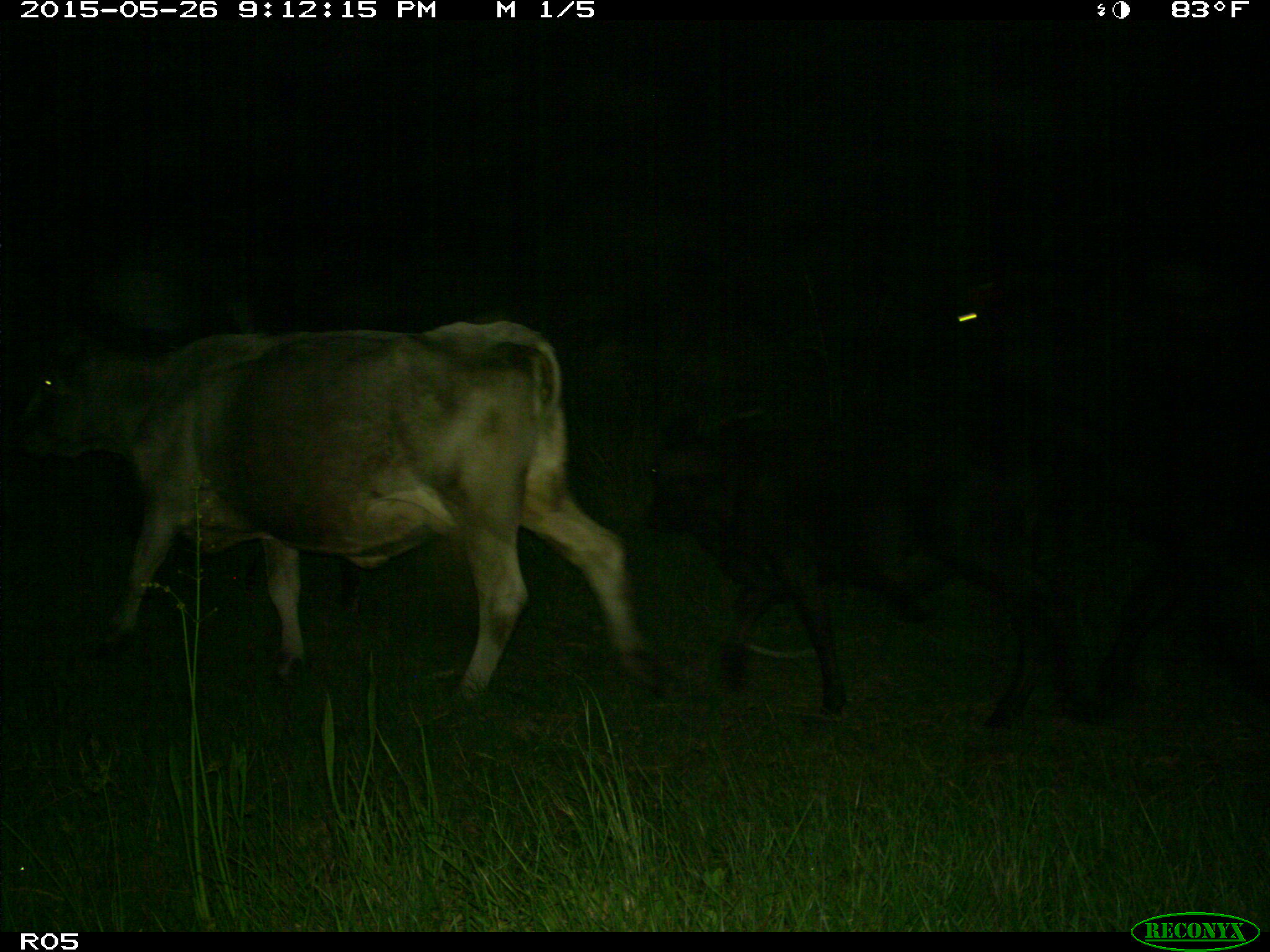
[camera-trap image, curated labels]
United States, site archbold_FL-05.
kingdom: Animalia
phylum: Chordata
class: Mammalia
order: Artiodactyla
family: Bovidae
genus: Bos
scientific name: Bos taurus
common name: domestic cow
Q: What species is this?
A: Bos taurus (domestic cow).